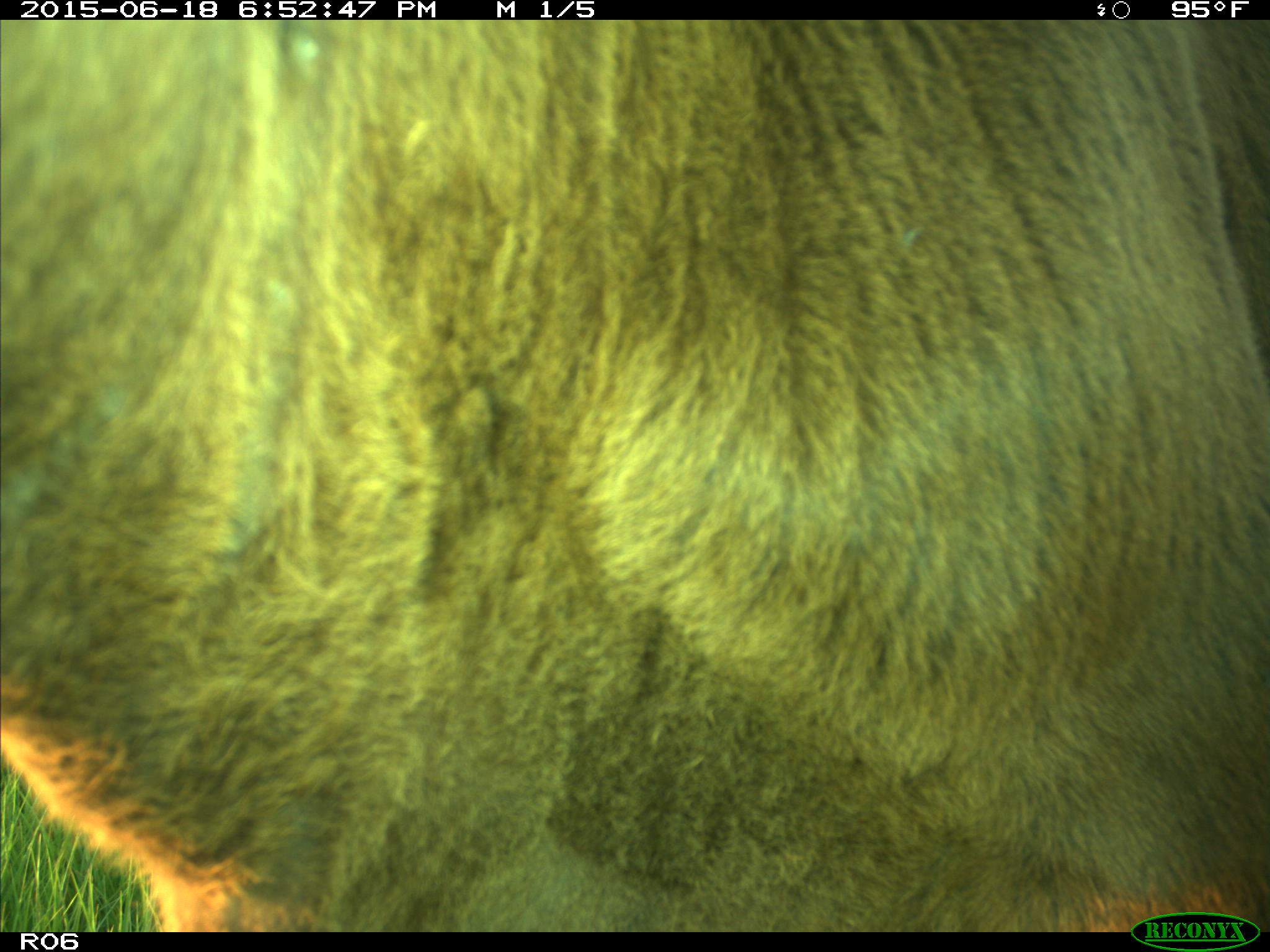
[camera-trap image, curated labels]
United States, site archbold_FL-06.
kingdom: Animalia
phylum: Chordata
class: Mammalia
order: Artiodactyla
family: Bovidae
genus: Bos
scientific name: Bos taurus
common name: domestic cow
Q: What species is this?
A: Bos taurus (domestic cow).